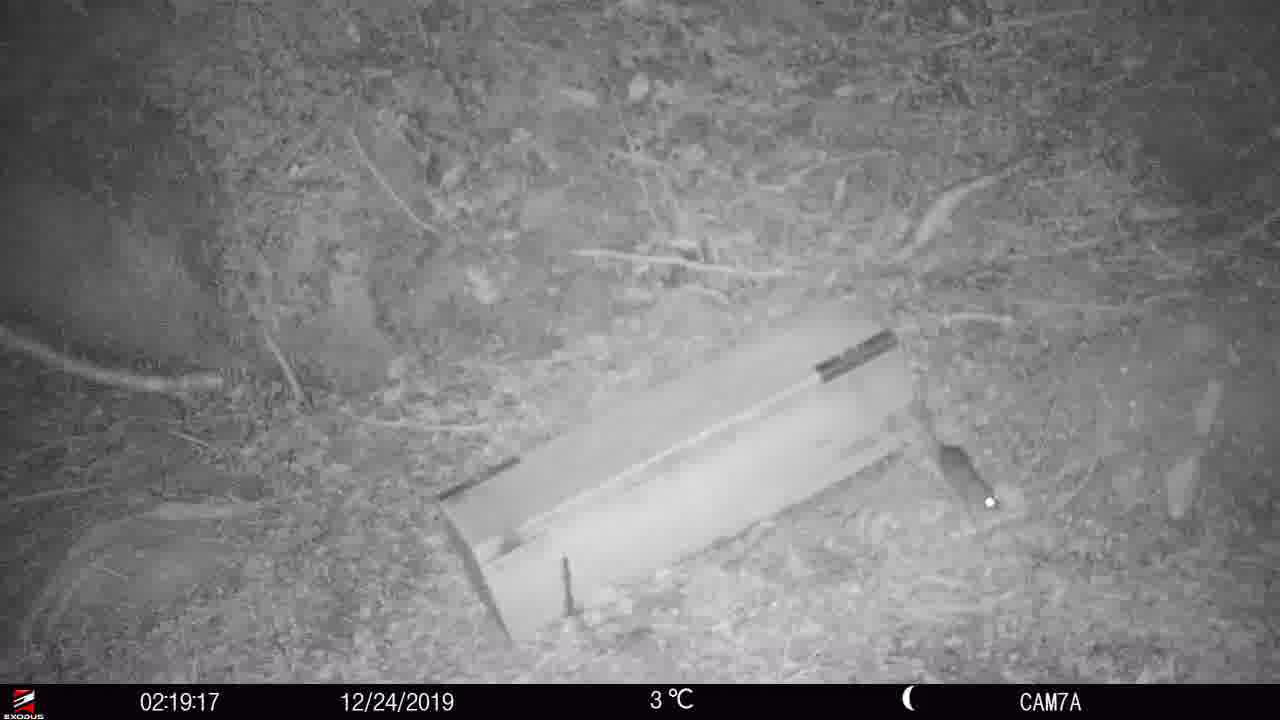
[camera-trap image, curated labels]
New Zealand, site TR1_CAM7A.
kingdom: Animalia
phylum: Chordata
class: Mammalia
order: Rodentia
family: Muridae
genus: Rattus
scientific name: Rattus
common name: rat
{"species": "rat (Rattus)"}